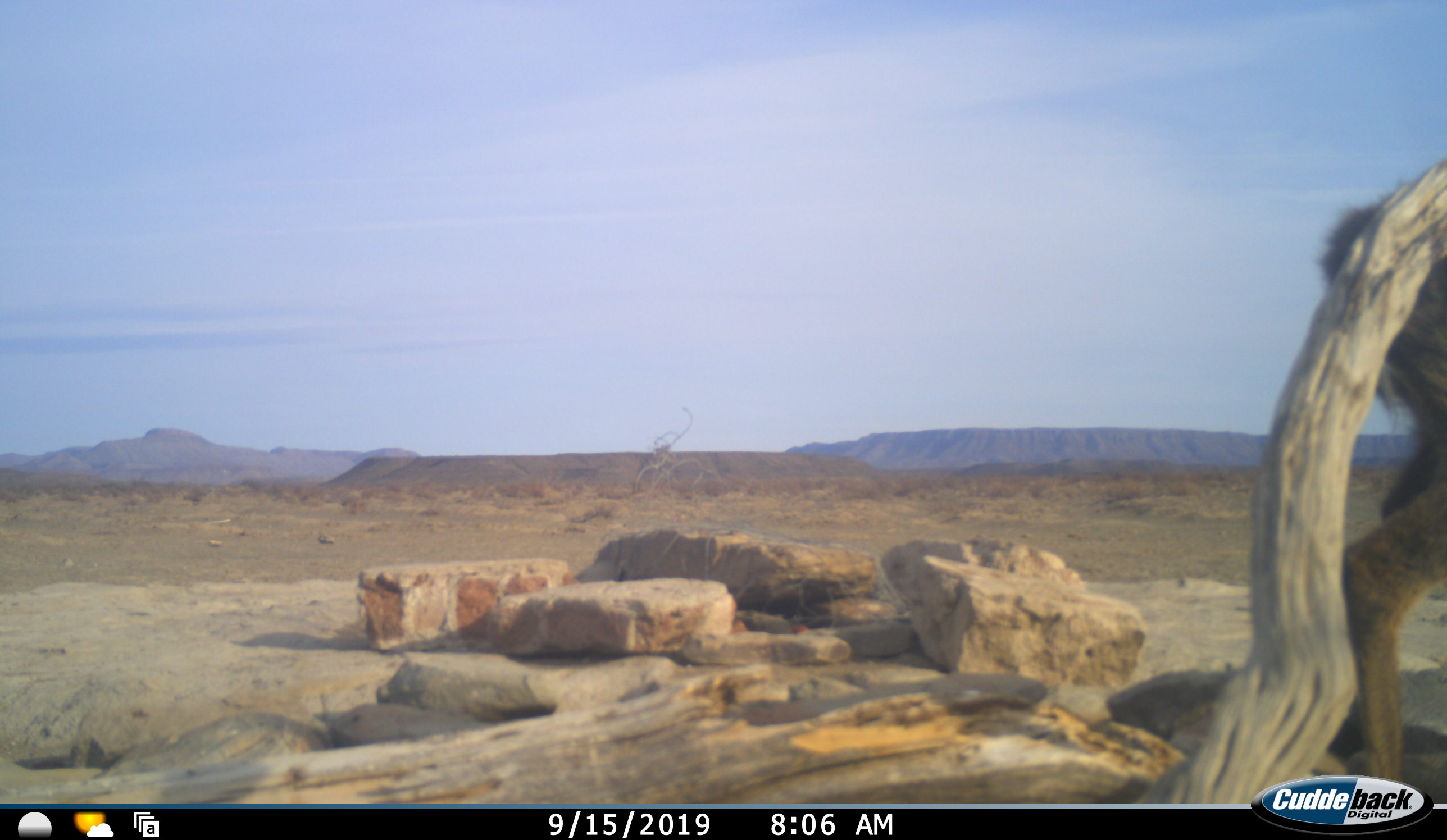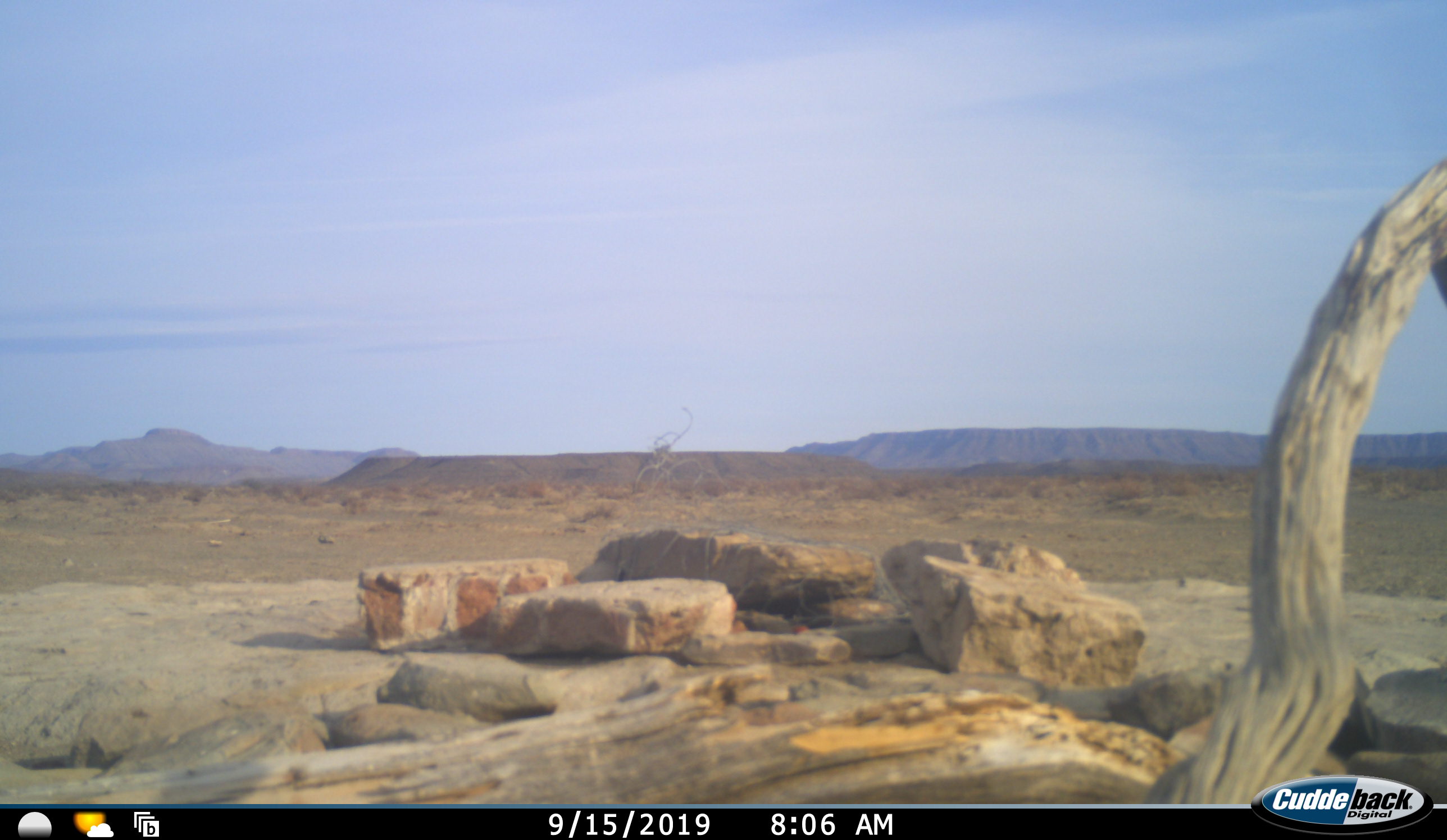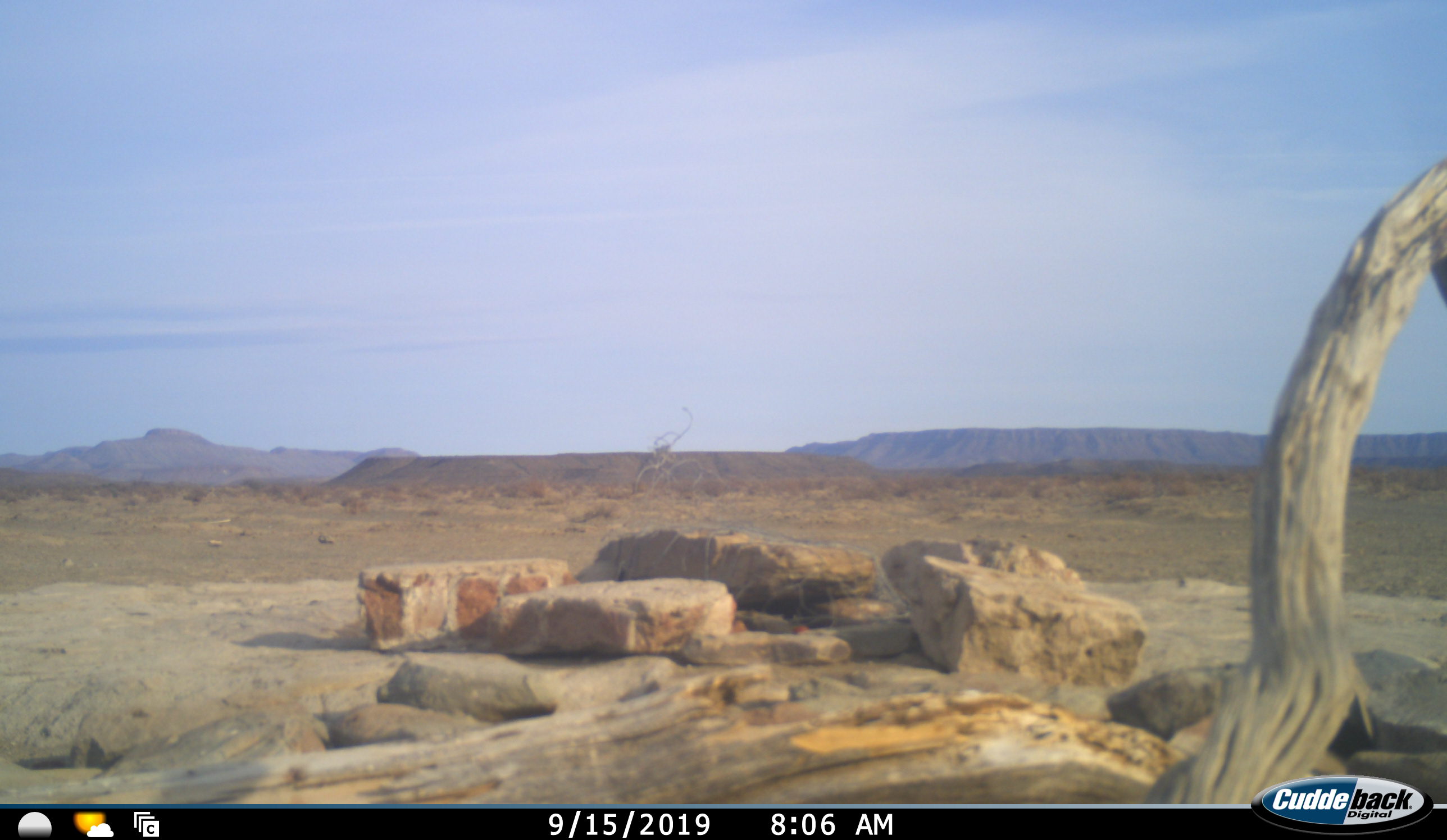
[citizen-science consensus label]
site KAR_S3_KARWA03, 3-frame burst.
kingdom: Animalia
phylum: Chordata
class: Mammalia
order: Artiodactyla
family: Bovidae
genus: Tragelaphus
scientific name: Tragelaphus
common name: kudu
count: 1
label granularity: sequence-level